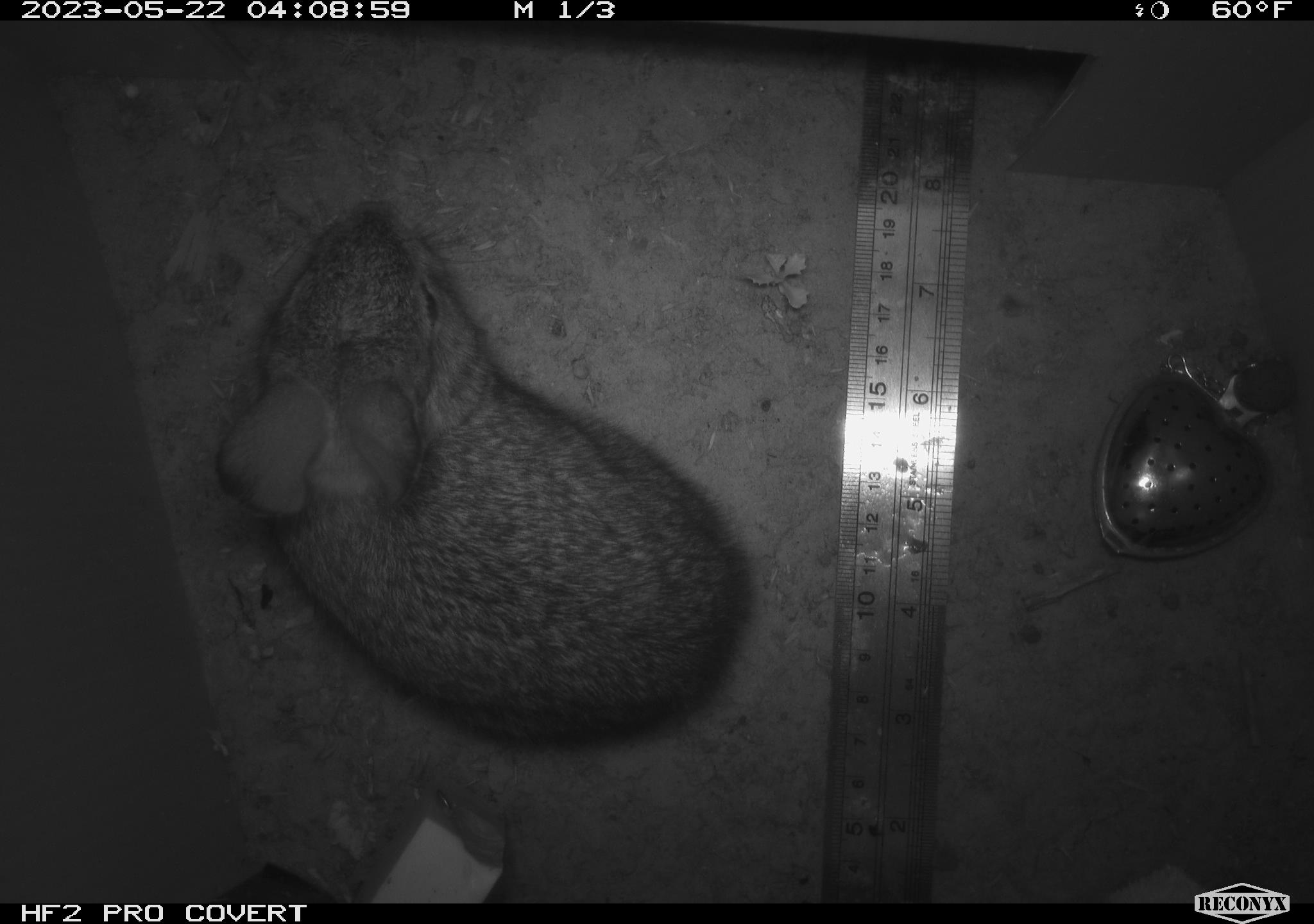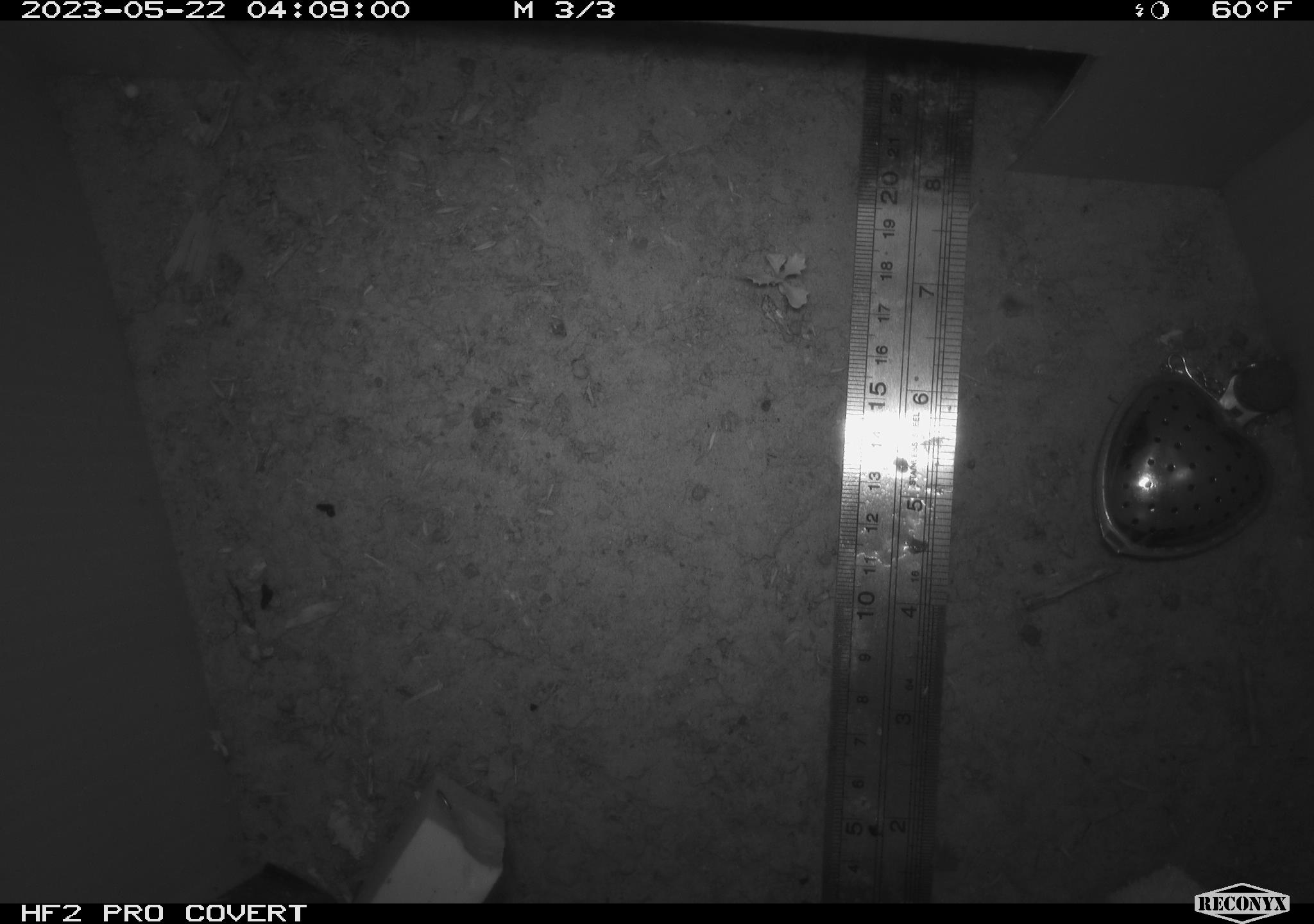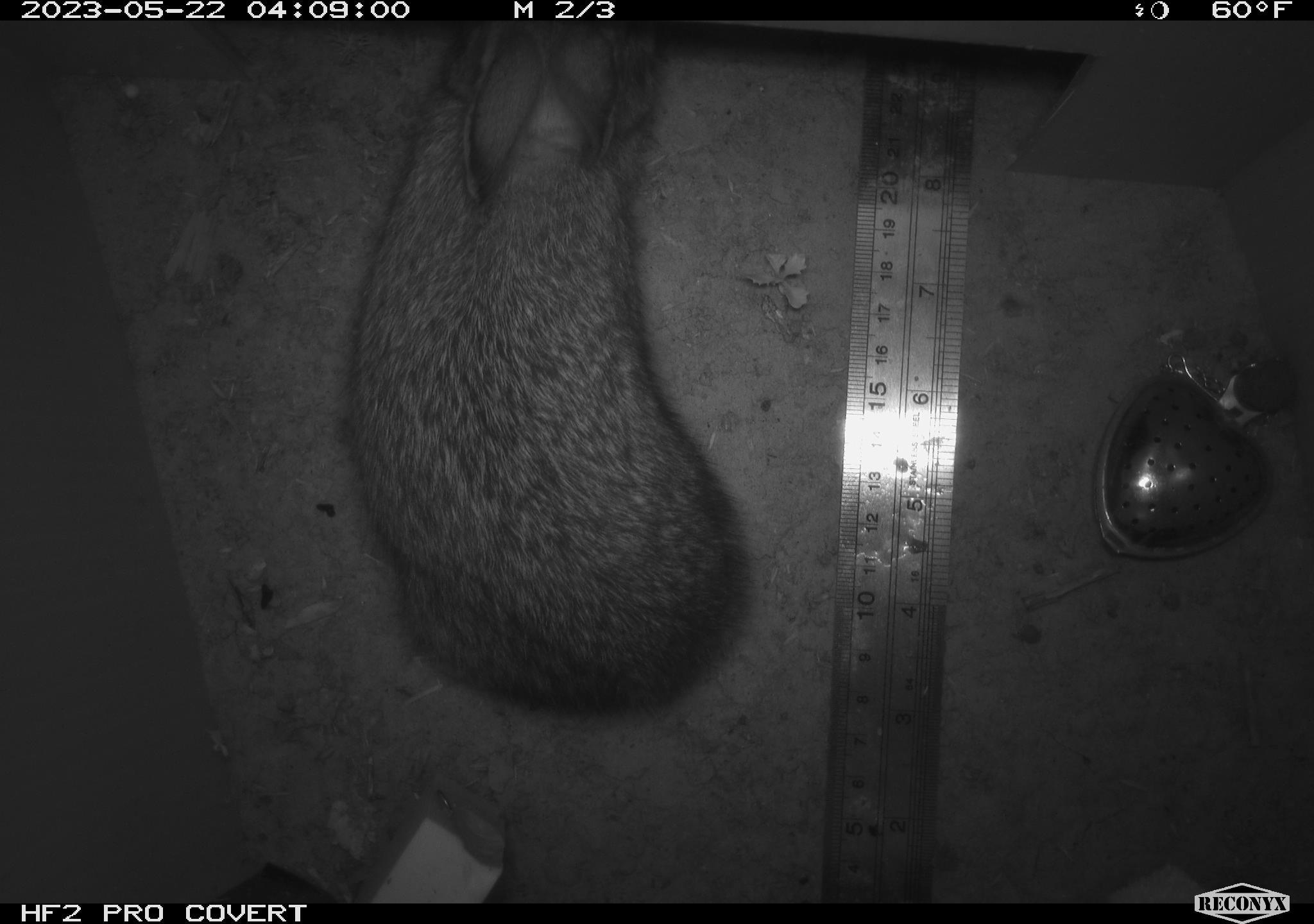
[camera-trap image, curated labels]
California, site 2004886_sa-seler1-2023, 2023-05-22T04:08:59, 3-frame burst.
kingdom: Animalia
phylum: Chordata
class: Mammalia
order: Lagomorpha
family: Leporidae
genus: Sylvilagus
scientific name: Sylvilagus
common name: cottontail rabbits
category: sylvilagus species